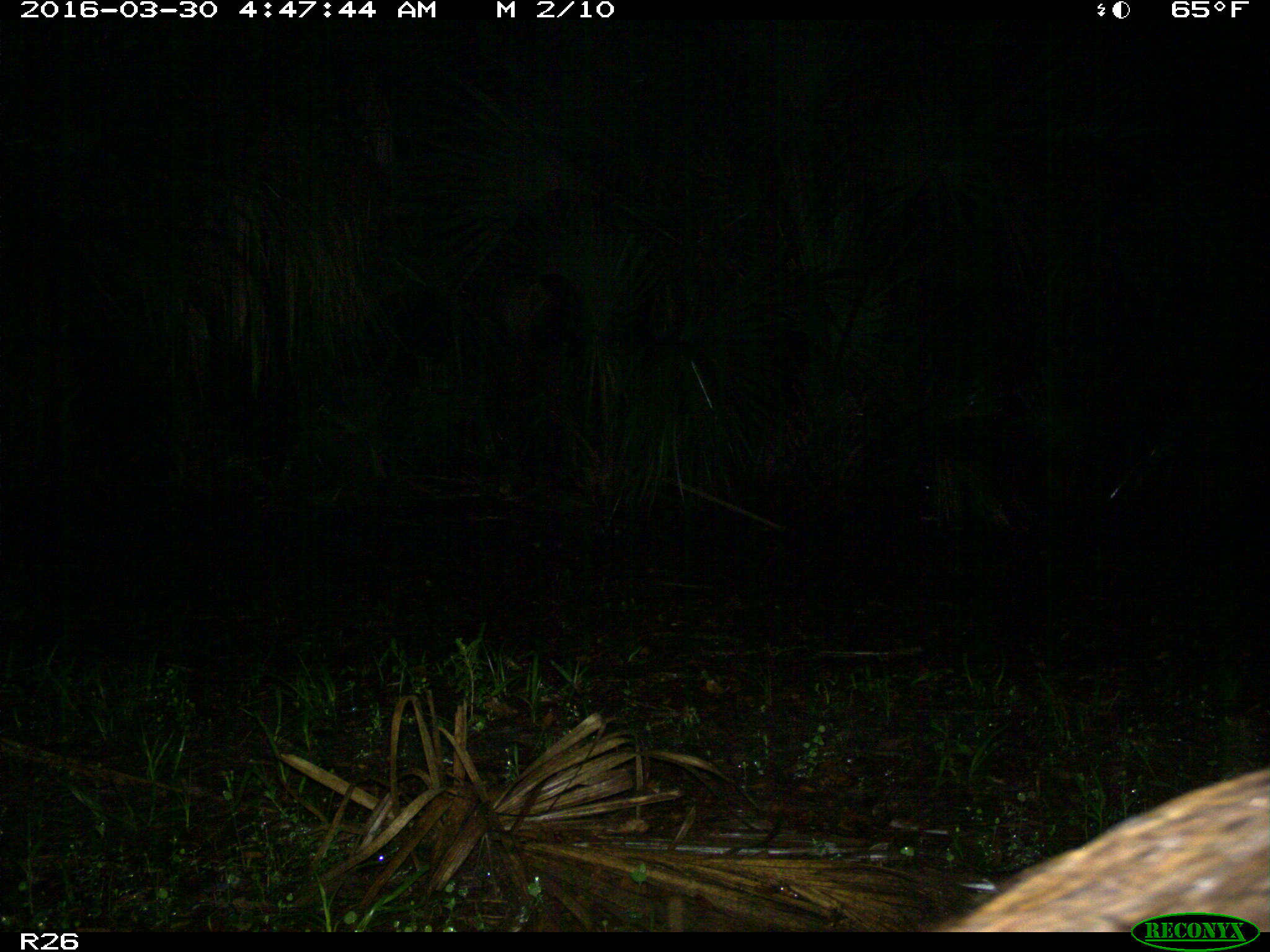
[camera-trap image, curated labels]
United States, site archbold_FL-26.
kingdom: Animalia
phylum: Chordata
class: Mammalia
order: Artiodactyla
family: Suidae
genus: Sus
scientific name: Sus scrofa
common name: wild boar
Sus scrofa (wild boar).